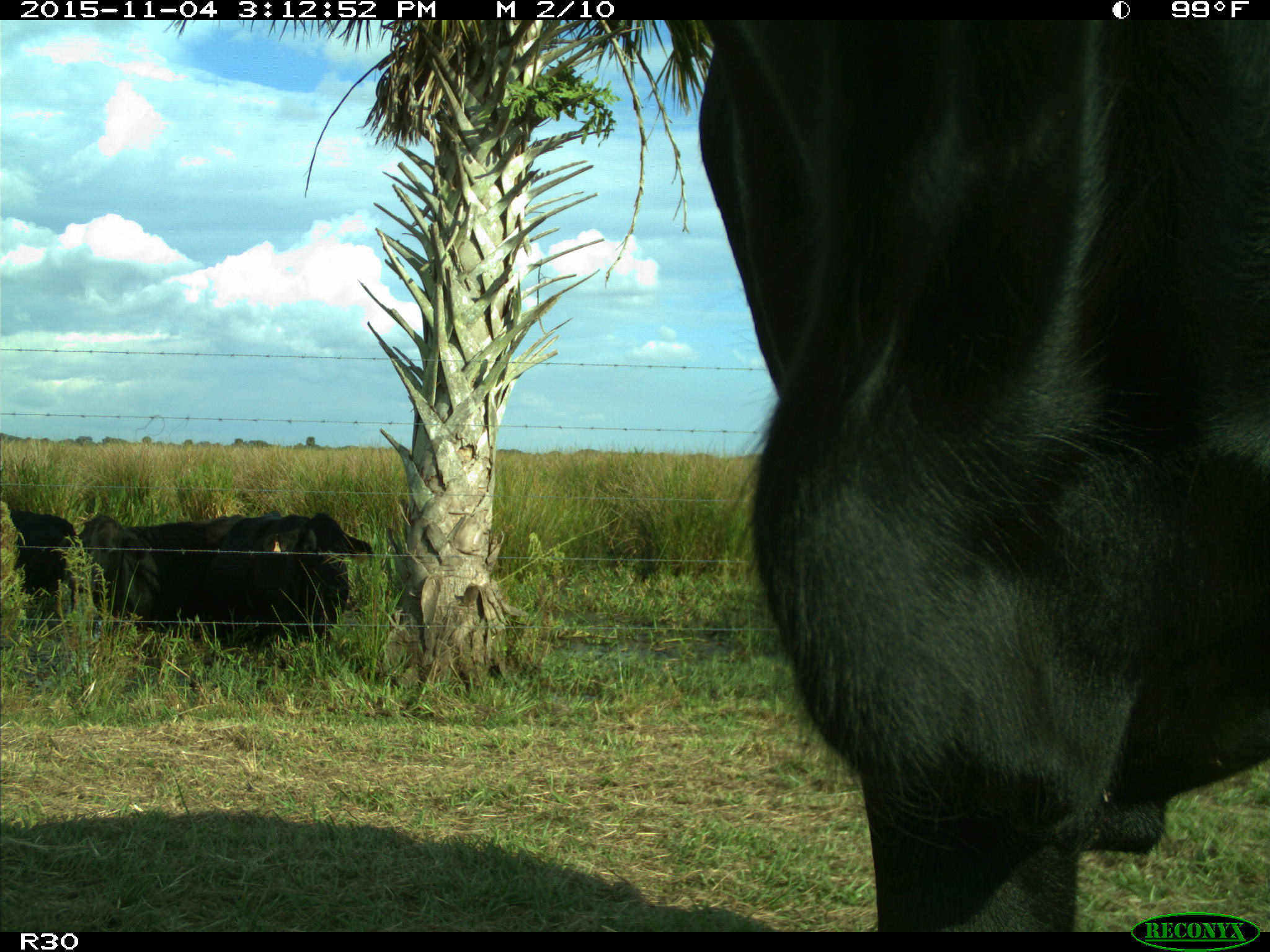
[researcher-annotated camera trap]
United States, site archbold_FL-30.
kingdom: Animalia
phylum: Chordata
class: Mammalia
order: Artiodactyla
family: Bovidae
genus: Bos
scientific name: Bos taurus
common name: domestic cow